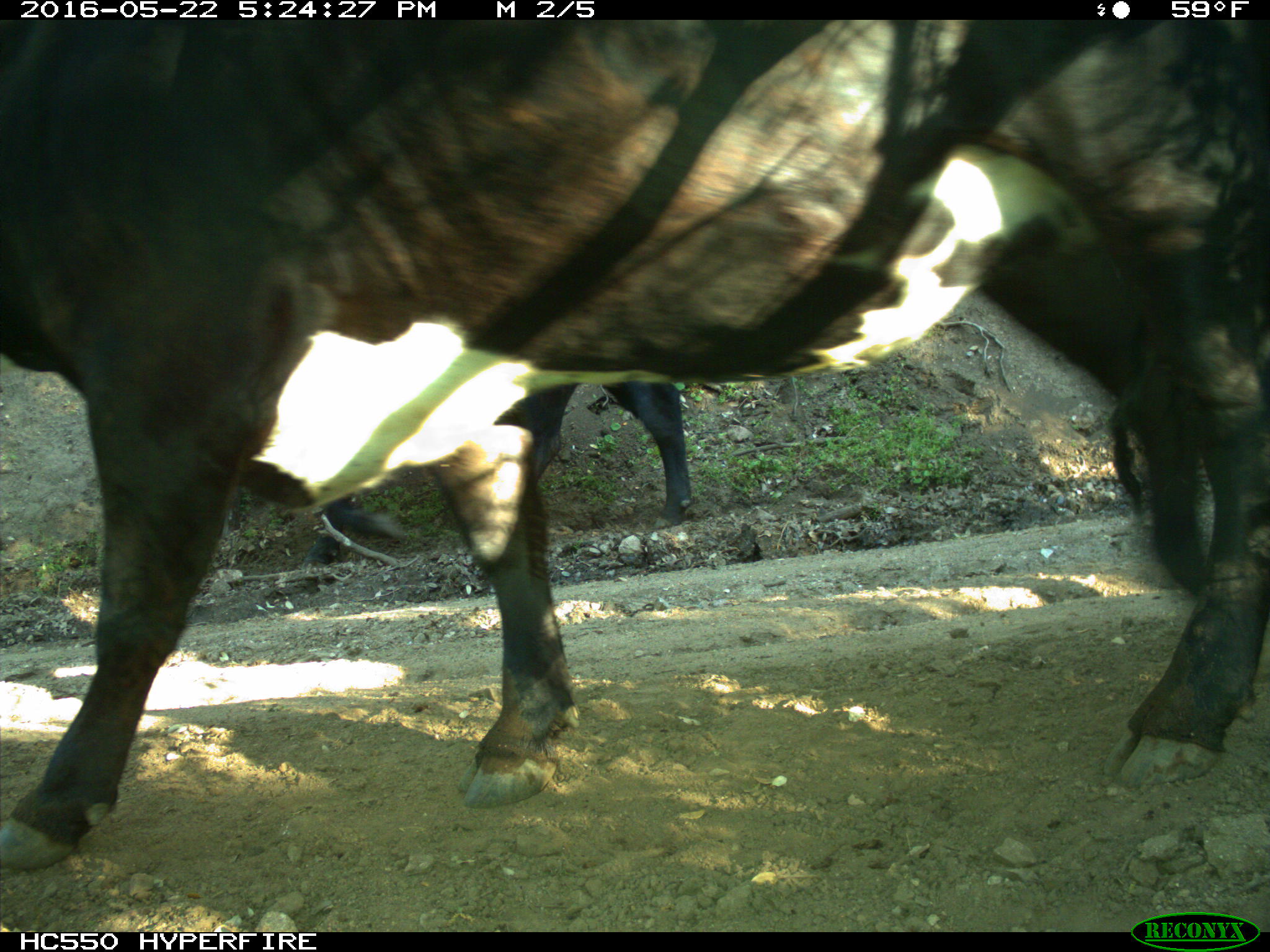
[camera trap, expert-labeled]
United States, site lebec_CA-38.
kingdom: Animalia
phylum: Chordata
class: Mammalia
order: Artiodactyla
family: Bovidae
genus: Bos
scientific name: Bos taurus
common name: domestic cow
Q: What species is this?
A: Bos taurus (domestic cow).